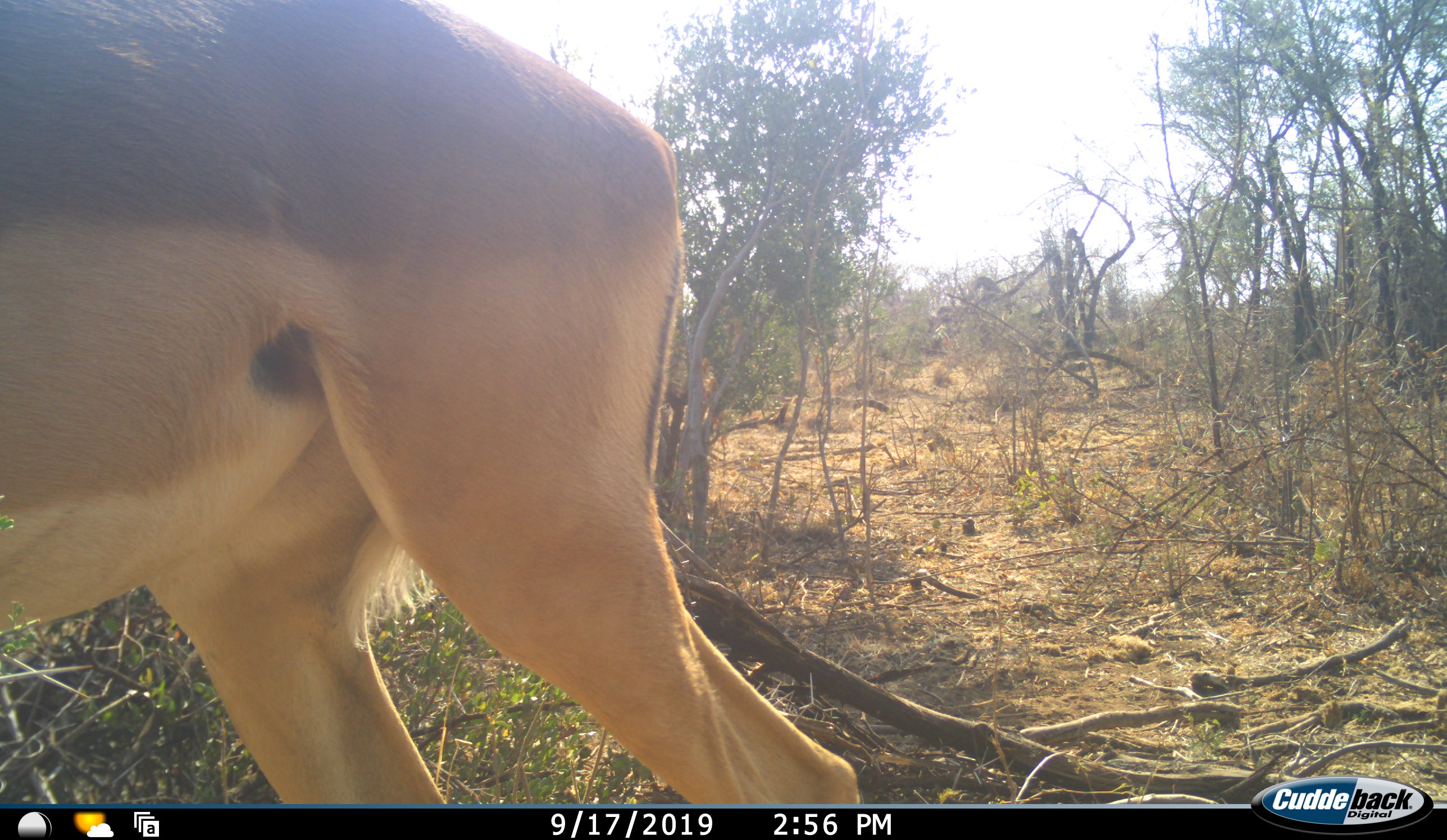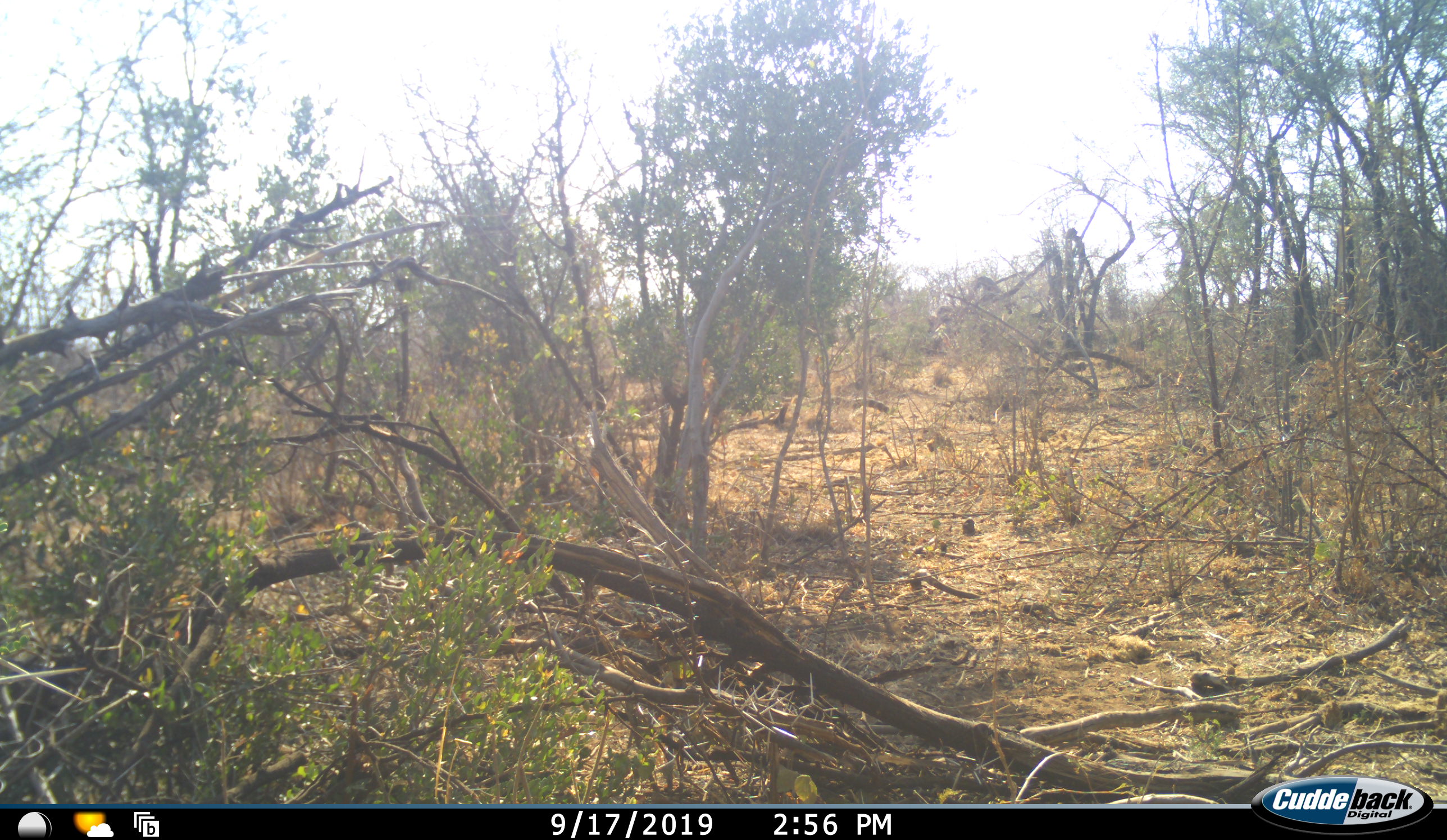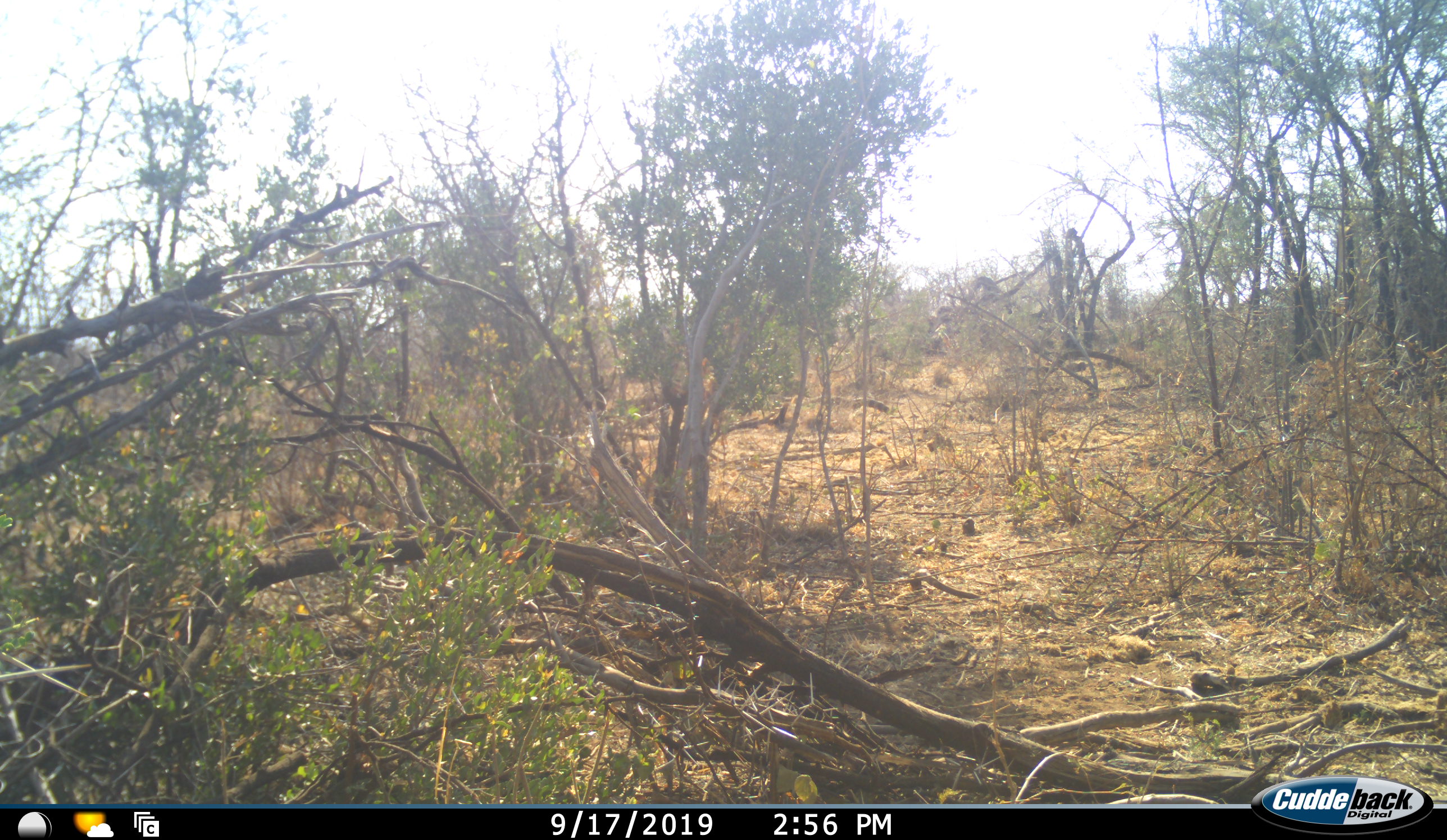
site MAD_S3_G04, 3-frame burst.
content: unidentified animal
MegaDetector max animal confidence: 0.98